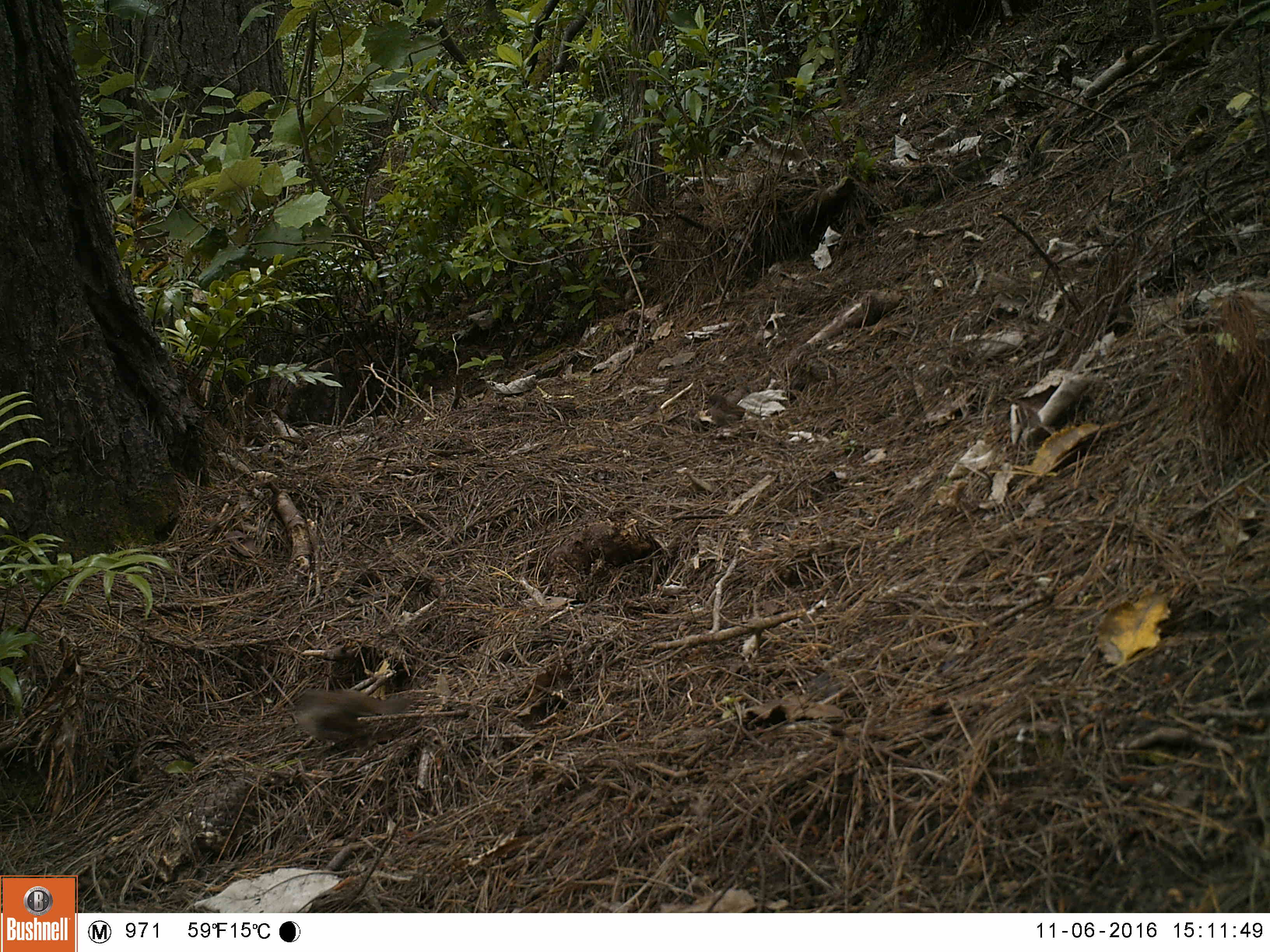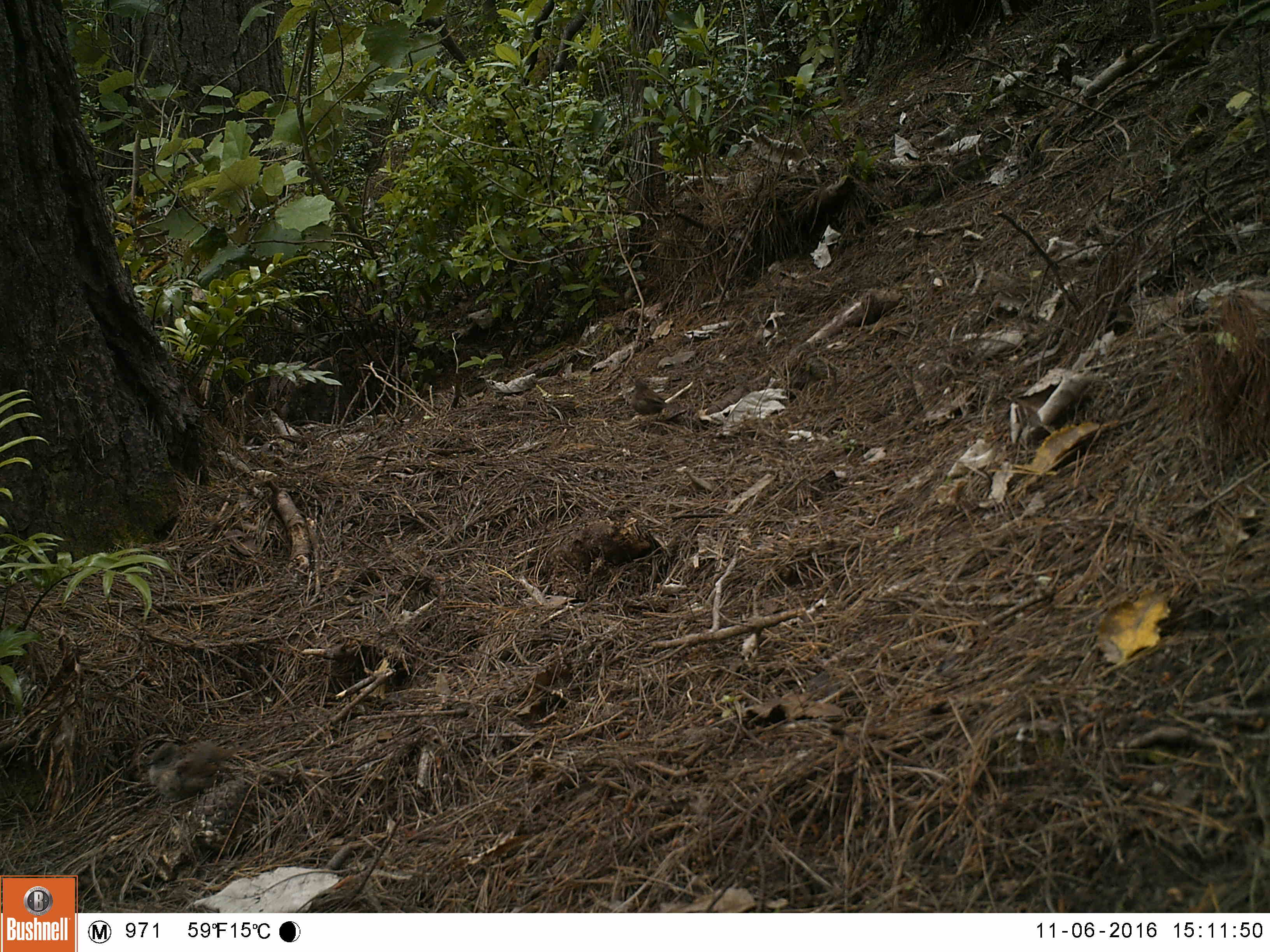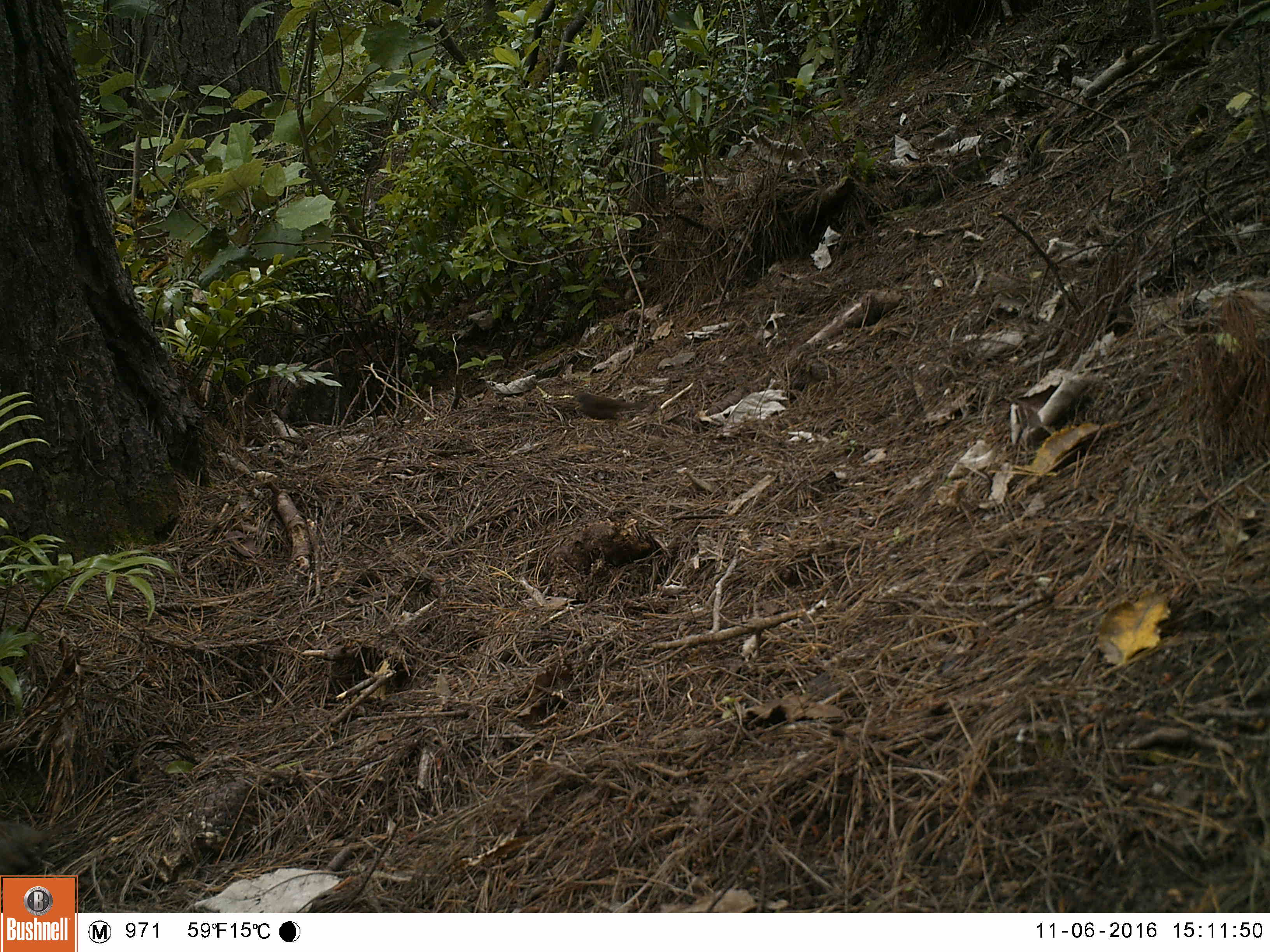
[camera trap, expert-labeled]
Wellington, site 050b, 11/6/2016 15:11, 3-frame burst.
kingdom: Animalia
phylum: Chordata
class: Aves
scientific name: Aves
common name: bird